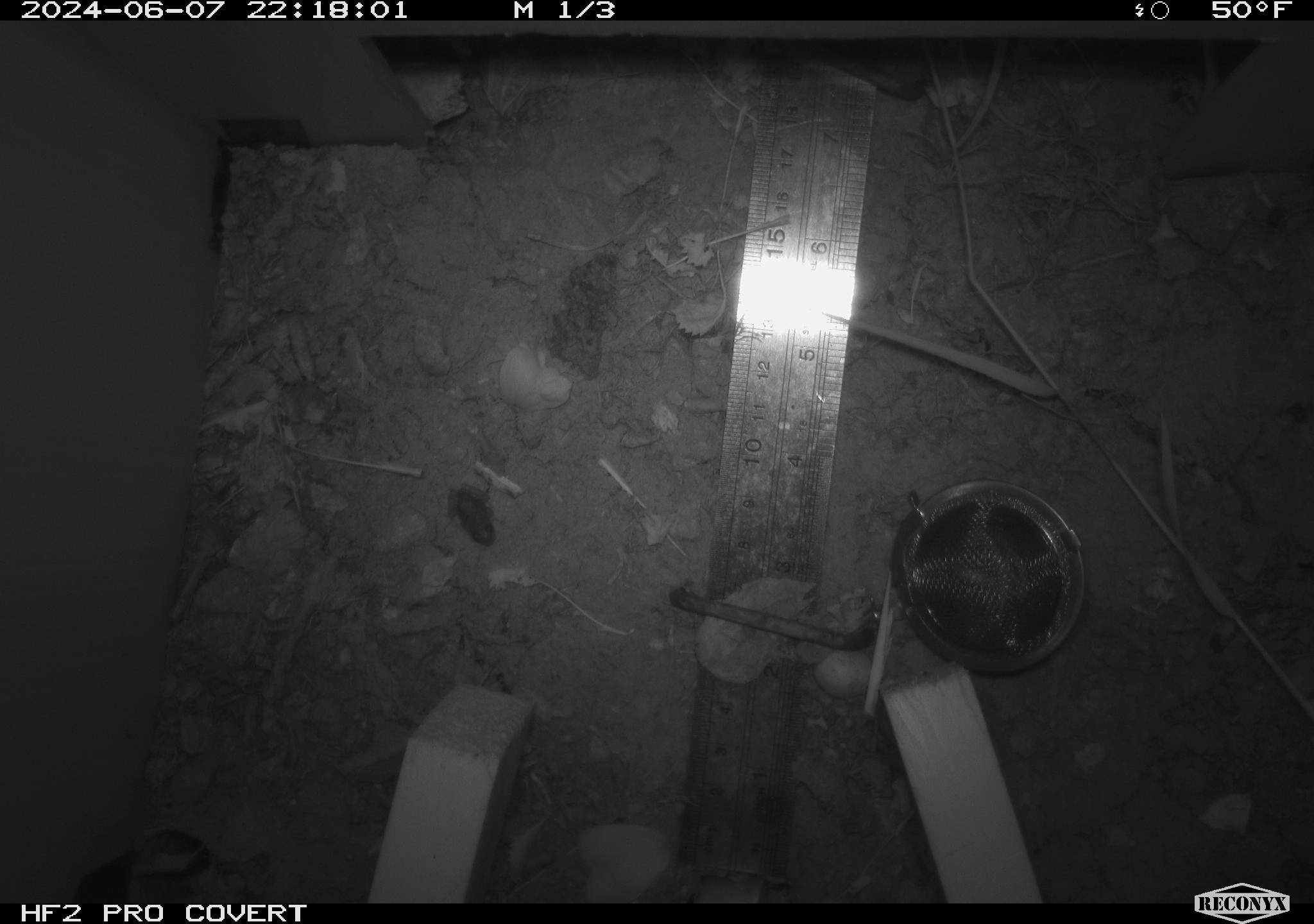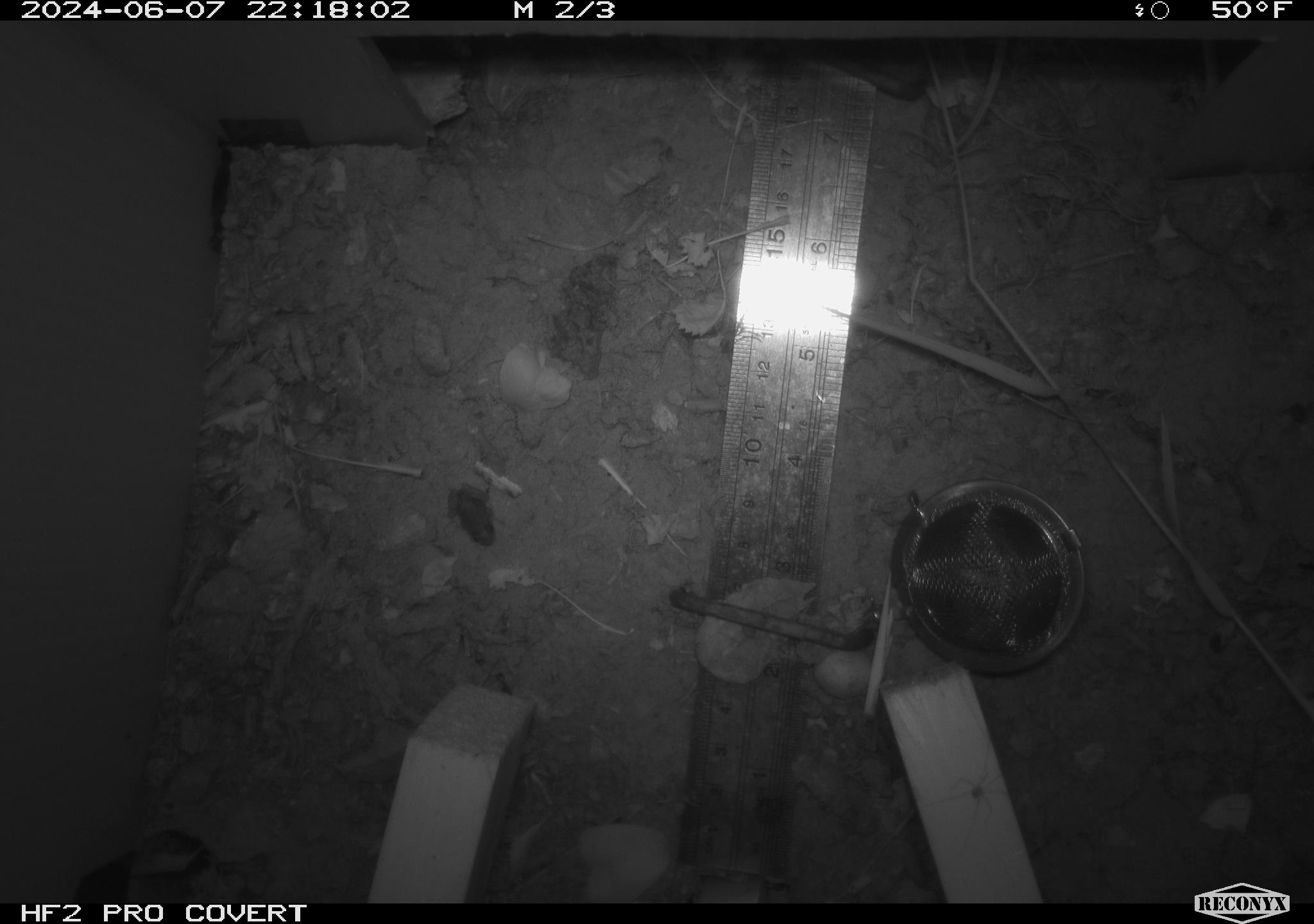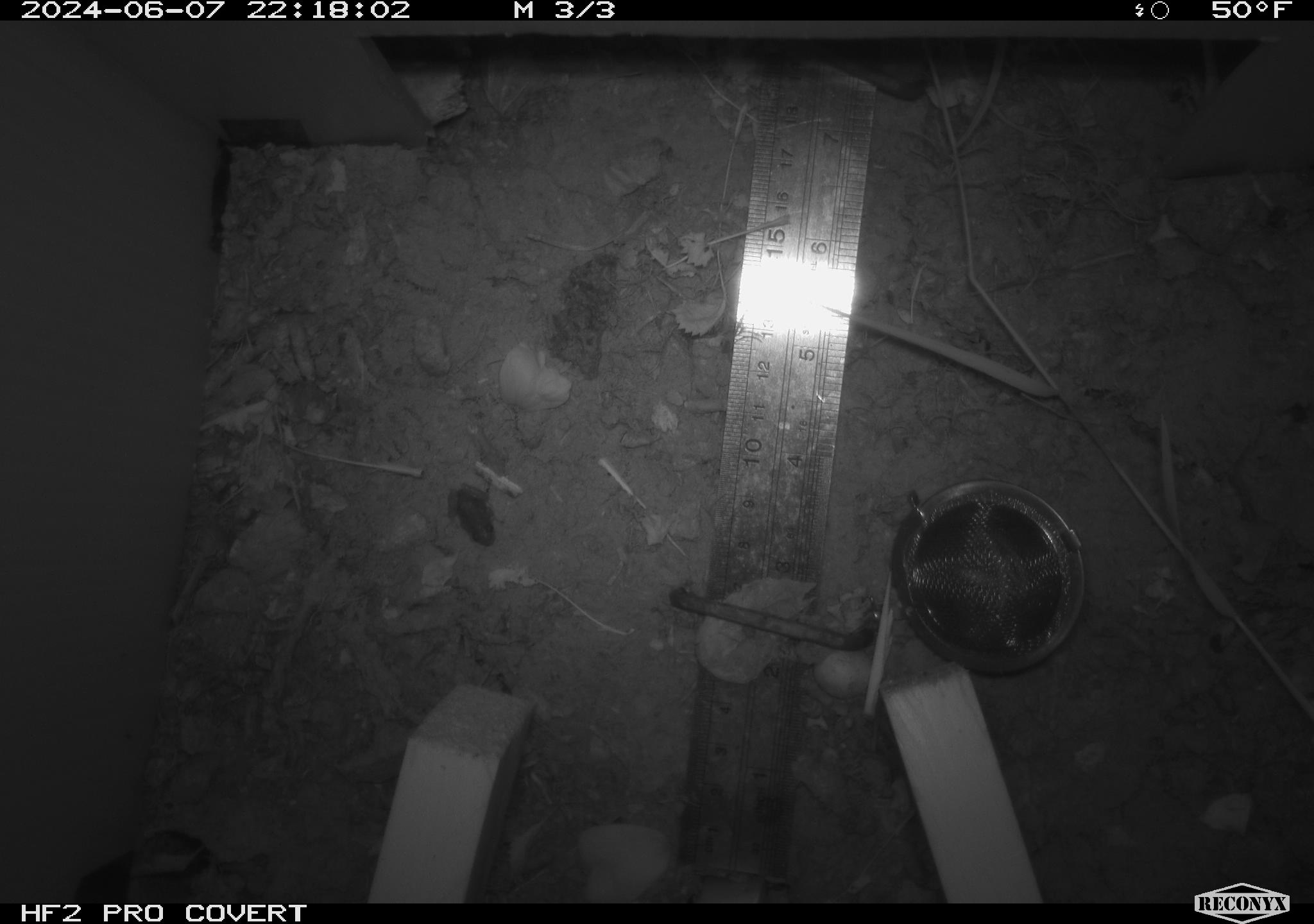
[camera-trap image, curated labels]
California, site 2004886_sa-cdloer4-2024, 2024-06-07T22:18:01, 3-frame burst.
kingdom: Animalia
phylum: Chordata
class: Amphibia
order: Anura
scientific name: Anura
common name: frogs